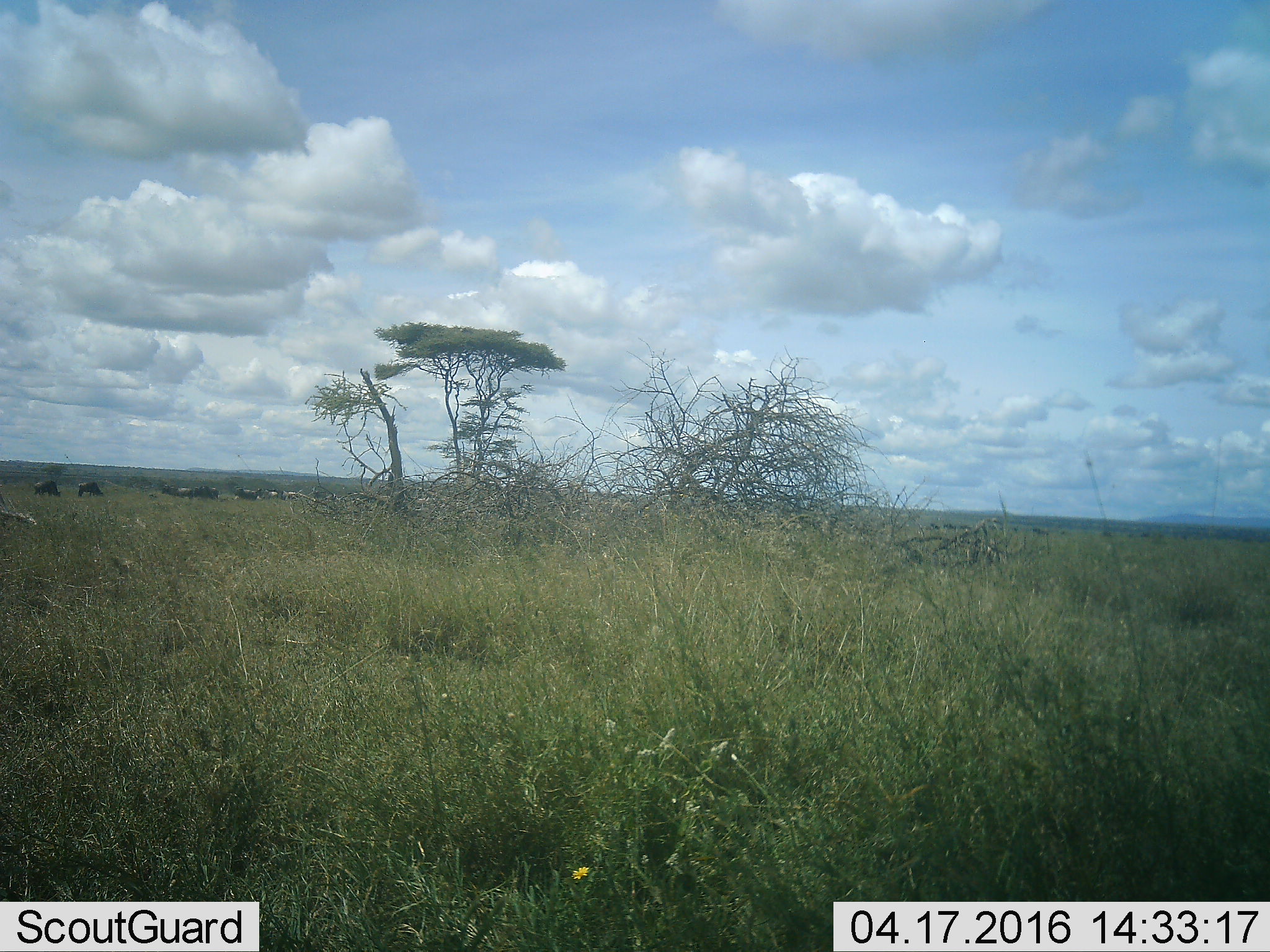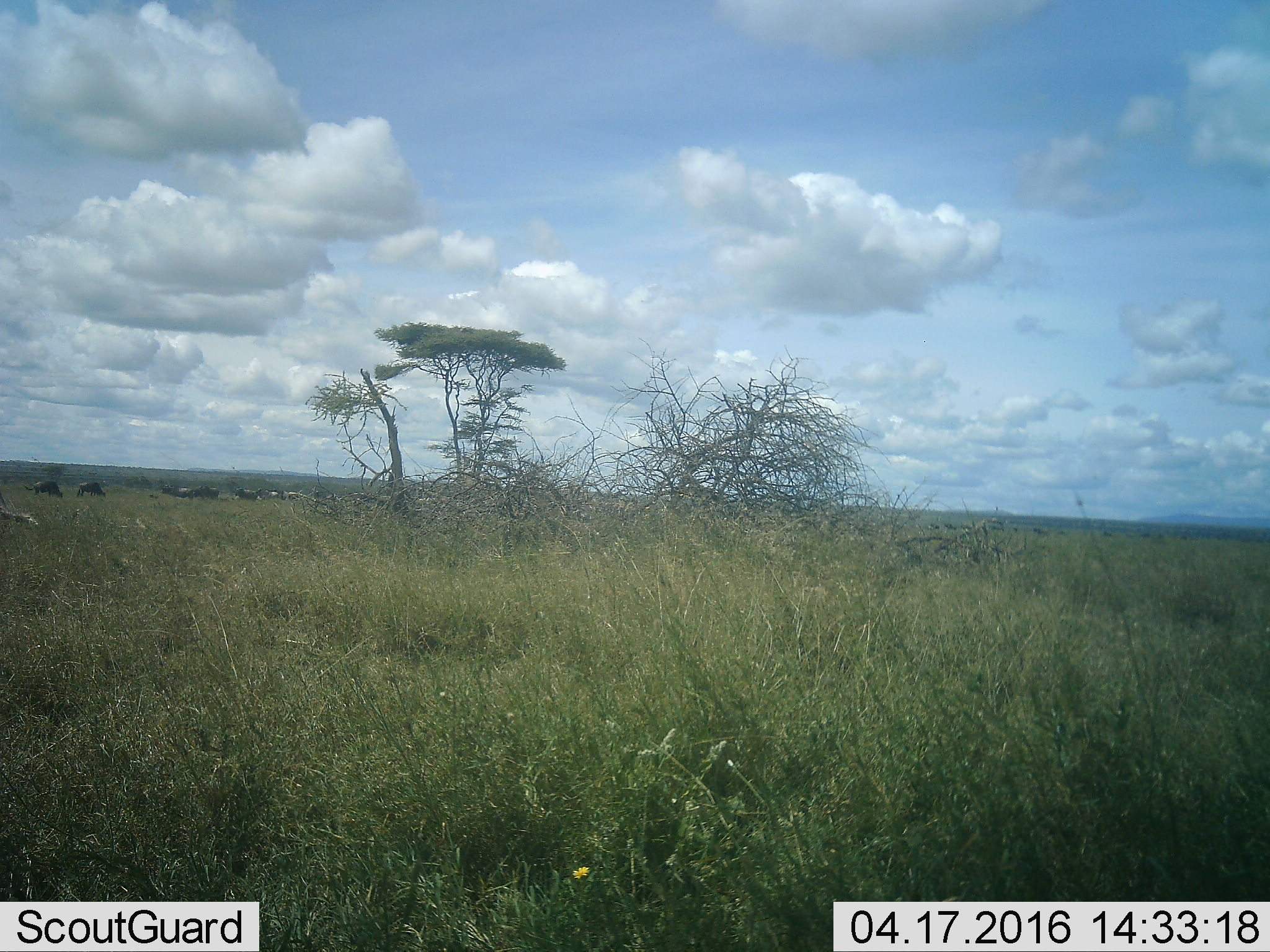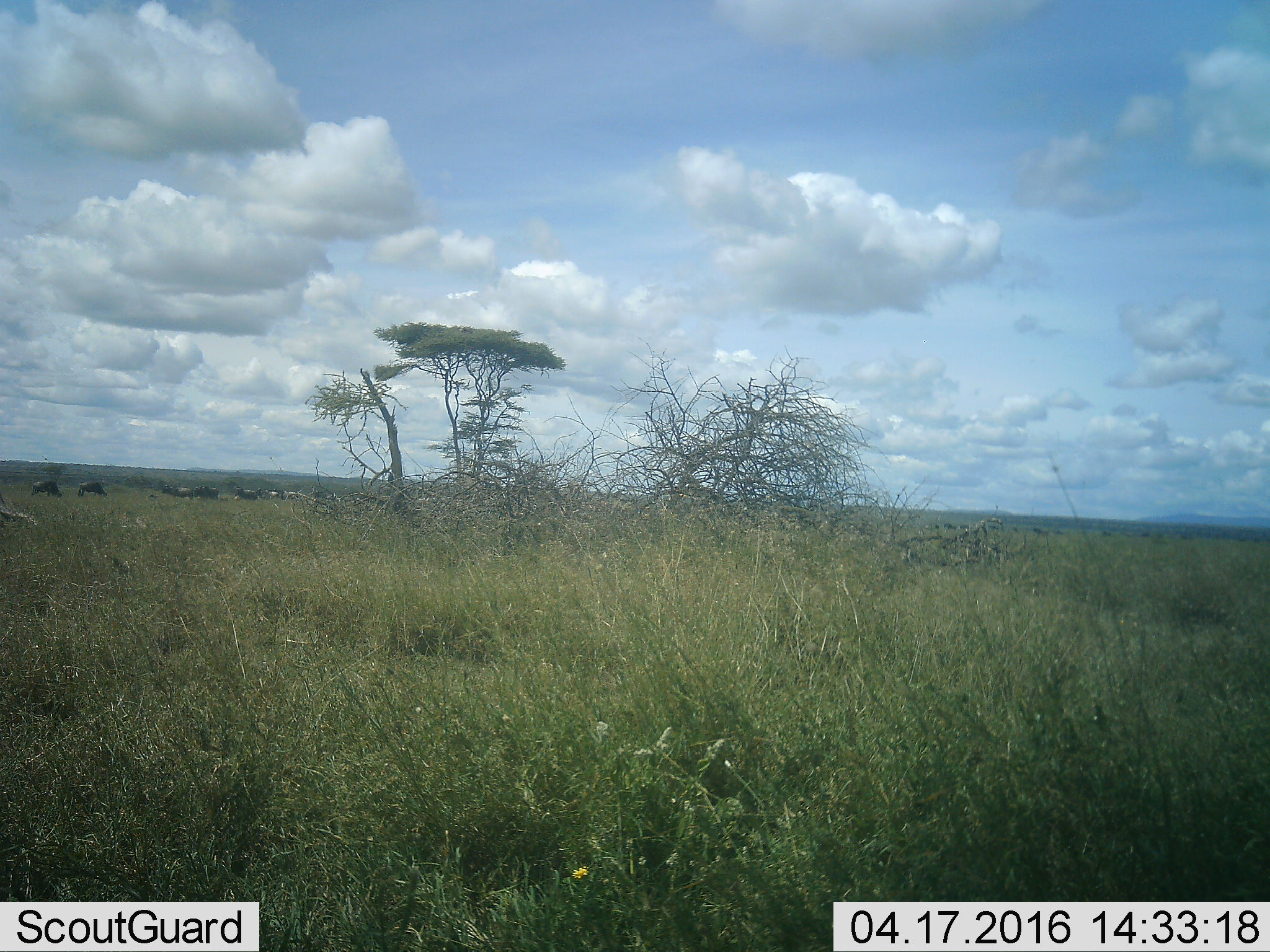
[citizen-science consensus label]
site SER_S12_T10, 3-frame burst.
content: unidentified animal